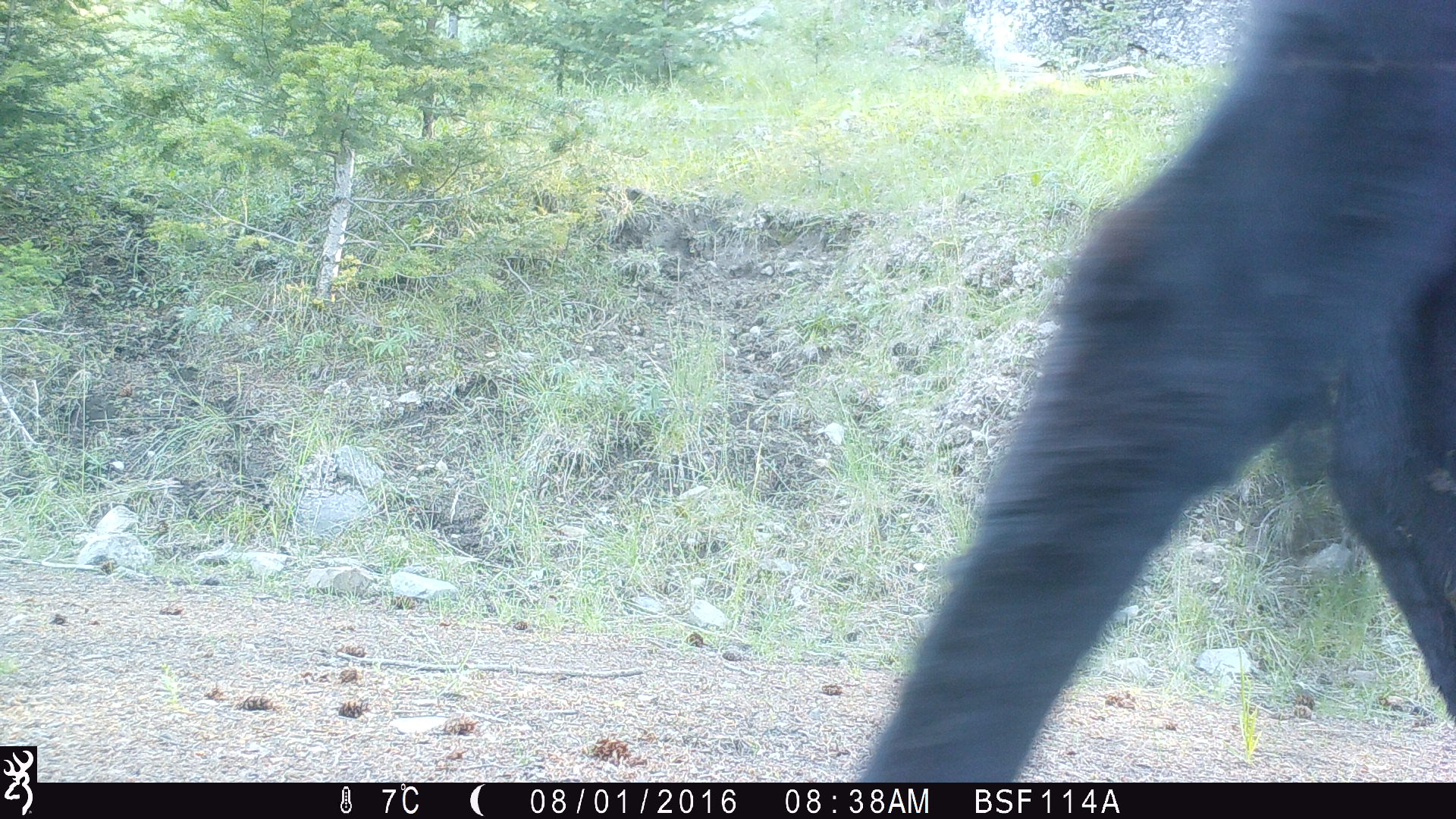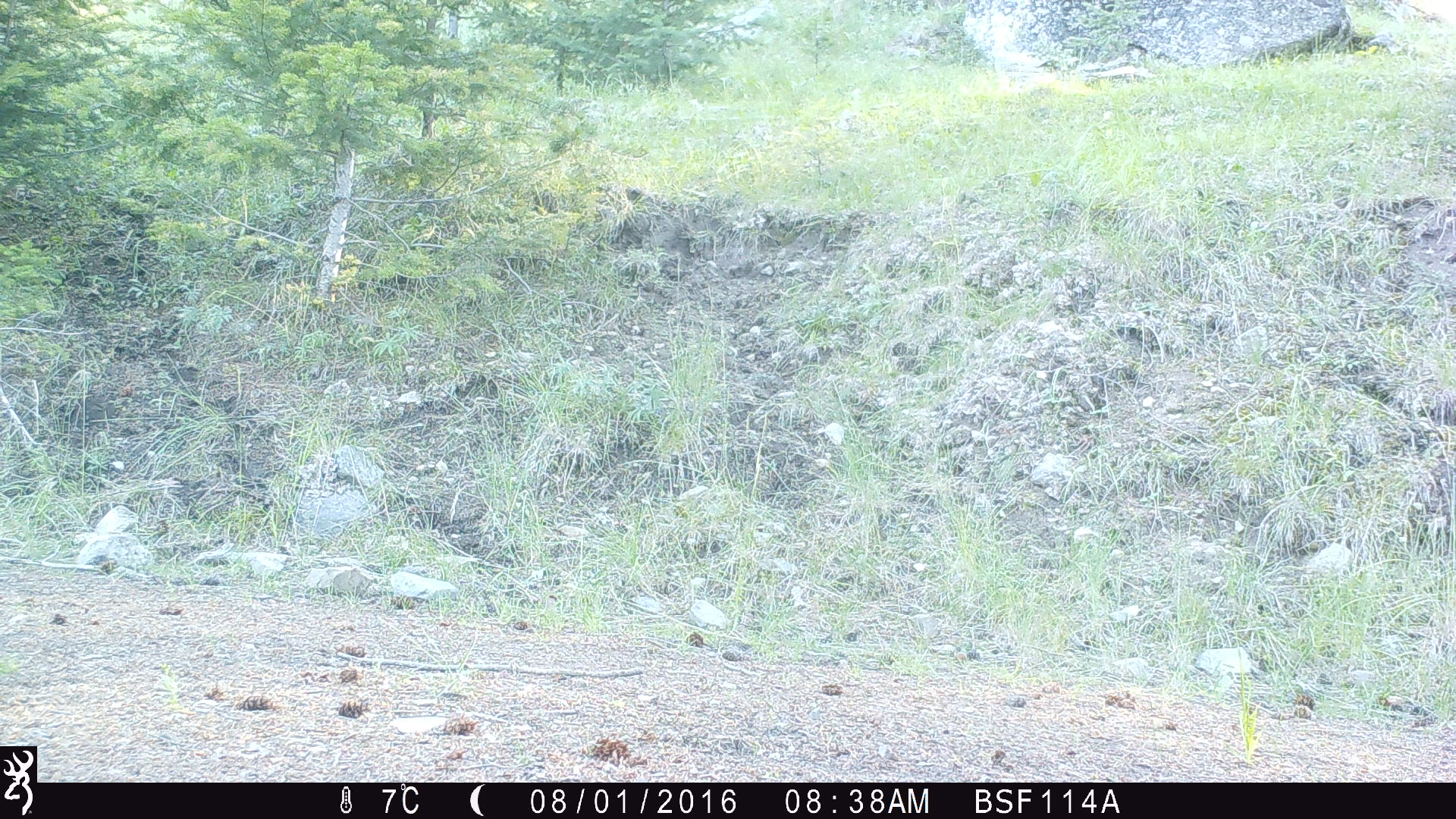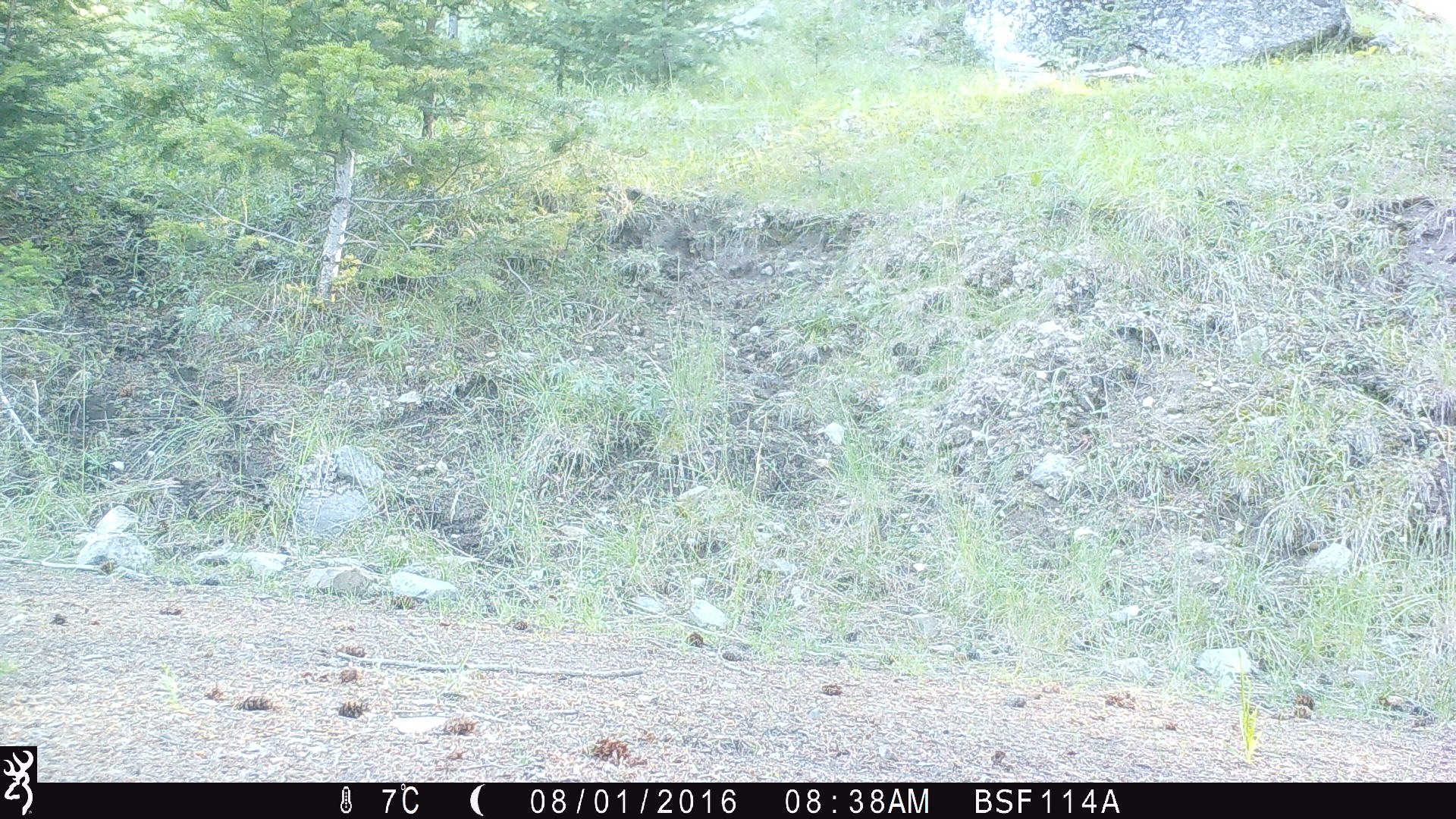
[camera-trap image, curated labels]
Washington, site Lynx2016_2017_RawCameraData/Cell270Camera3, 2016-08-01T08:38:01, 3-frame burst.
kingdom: Animalia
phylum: Chordata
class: Mammalia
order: Artiodactyla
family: Bovidae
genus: Bos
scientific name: Bos taurus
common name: domestic cattle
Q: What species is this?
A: Domestic cattle (Bos taurus).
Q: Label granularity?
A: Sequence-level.